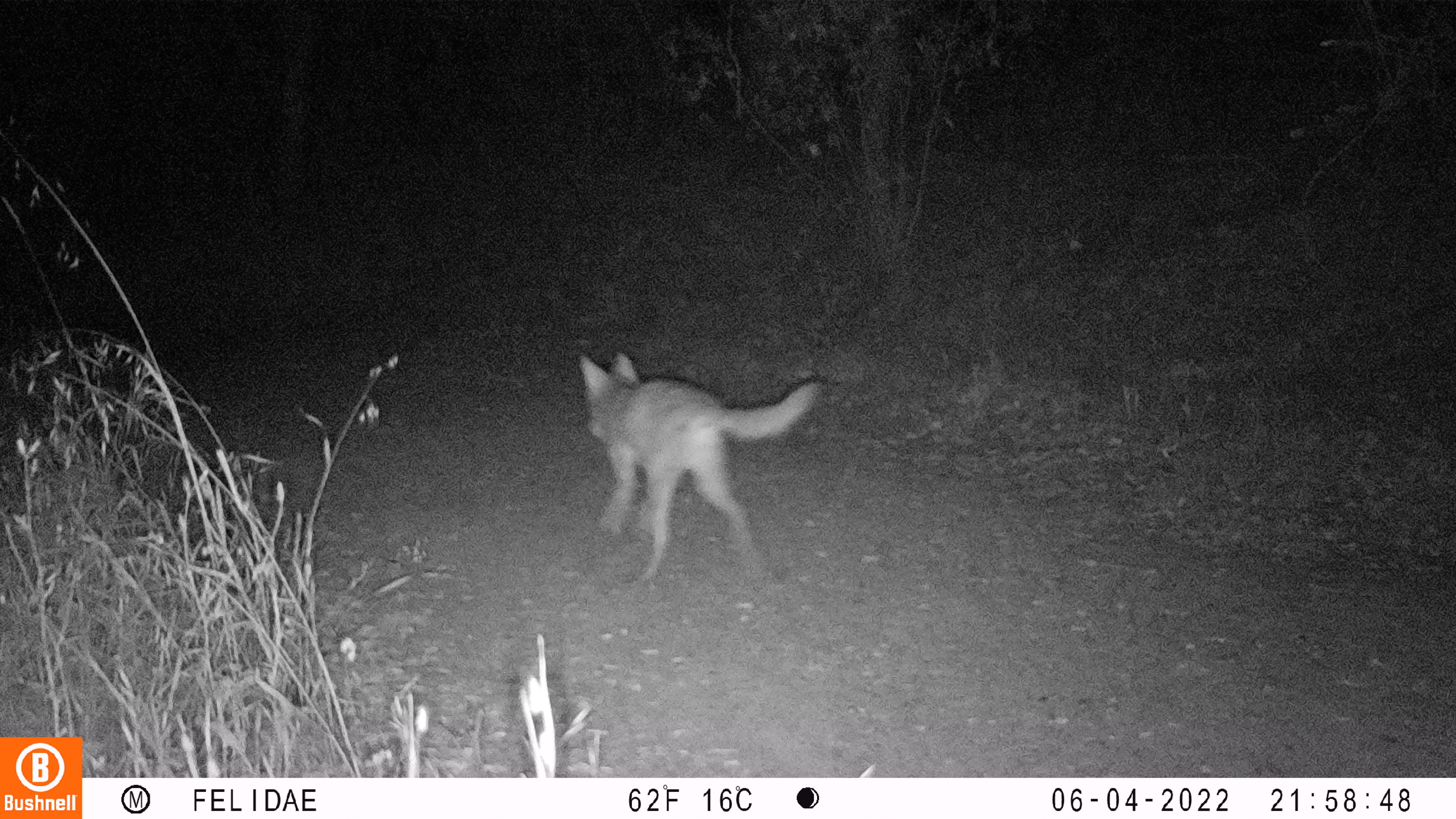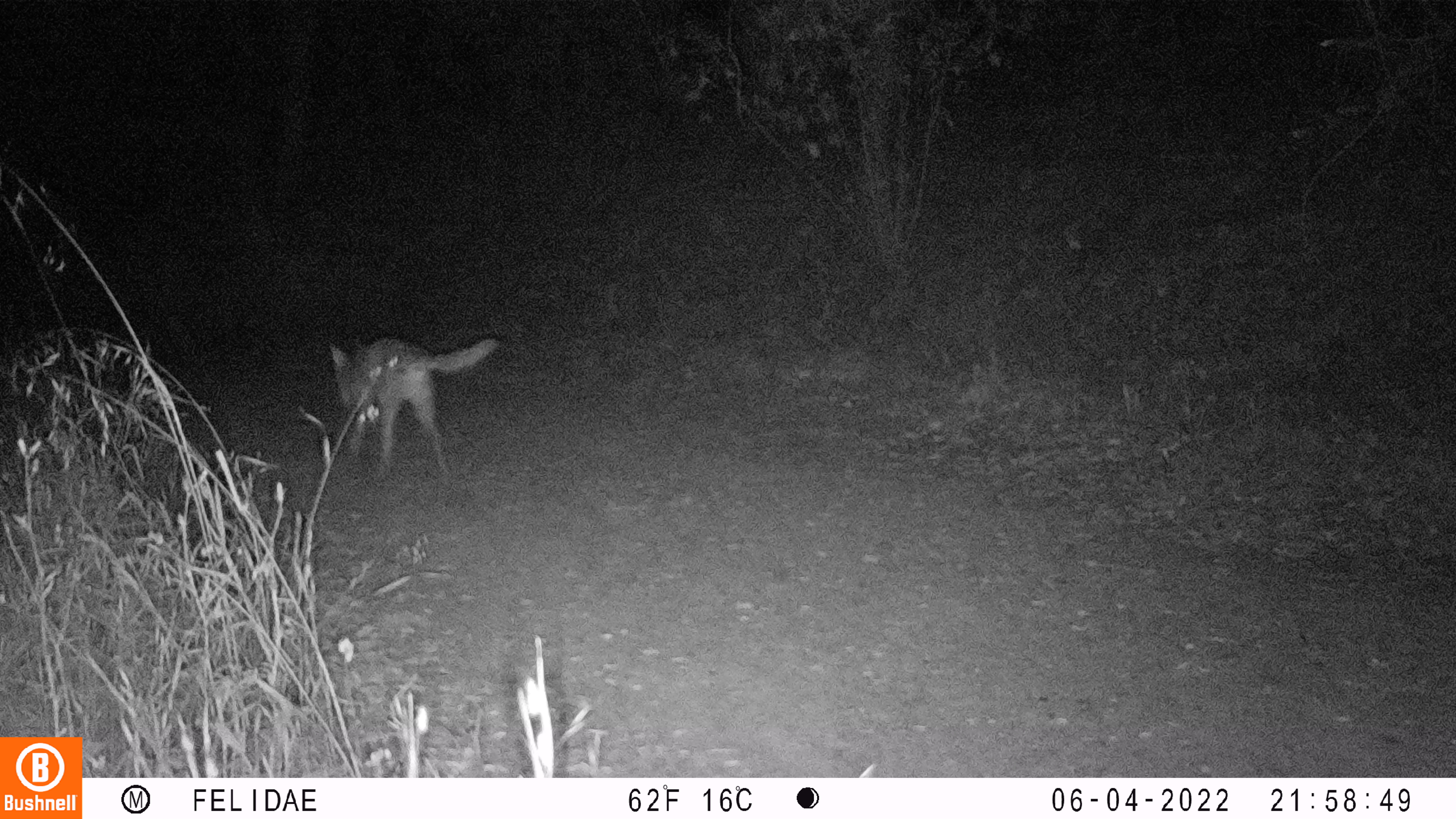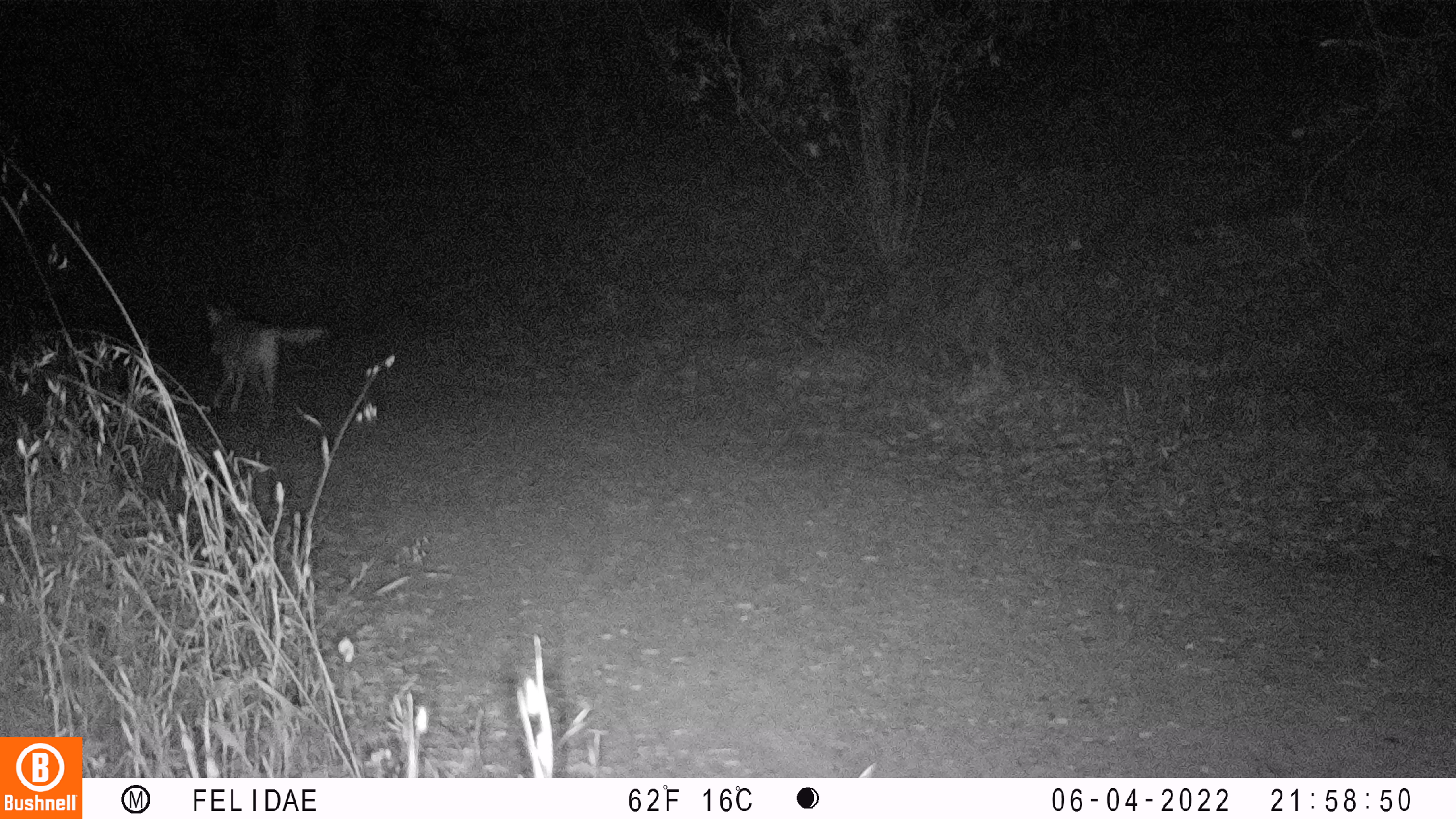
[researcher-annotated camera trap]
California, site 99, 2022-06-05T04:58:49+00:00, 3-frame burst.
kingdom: Animalia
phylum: Chordata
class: Mammalia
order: Carnivora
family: Canidae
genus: Canis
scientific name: Canis latrans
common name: coyote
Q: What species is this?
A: Coyote (Canis latrans).